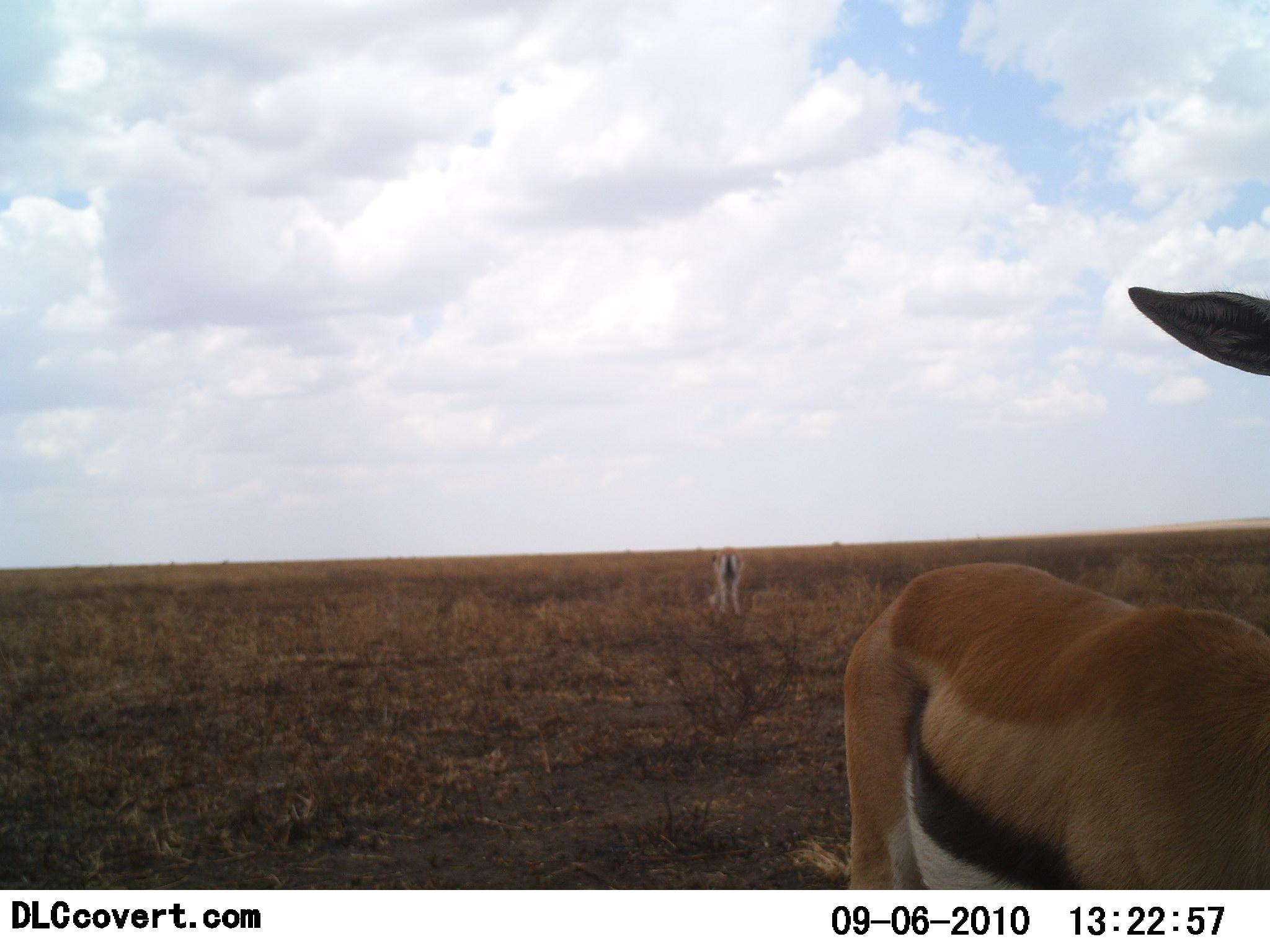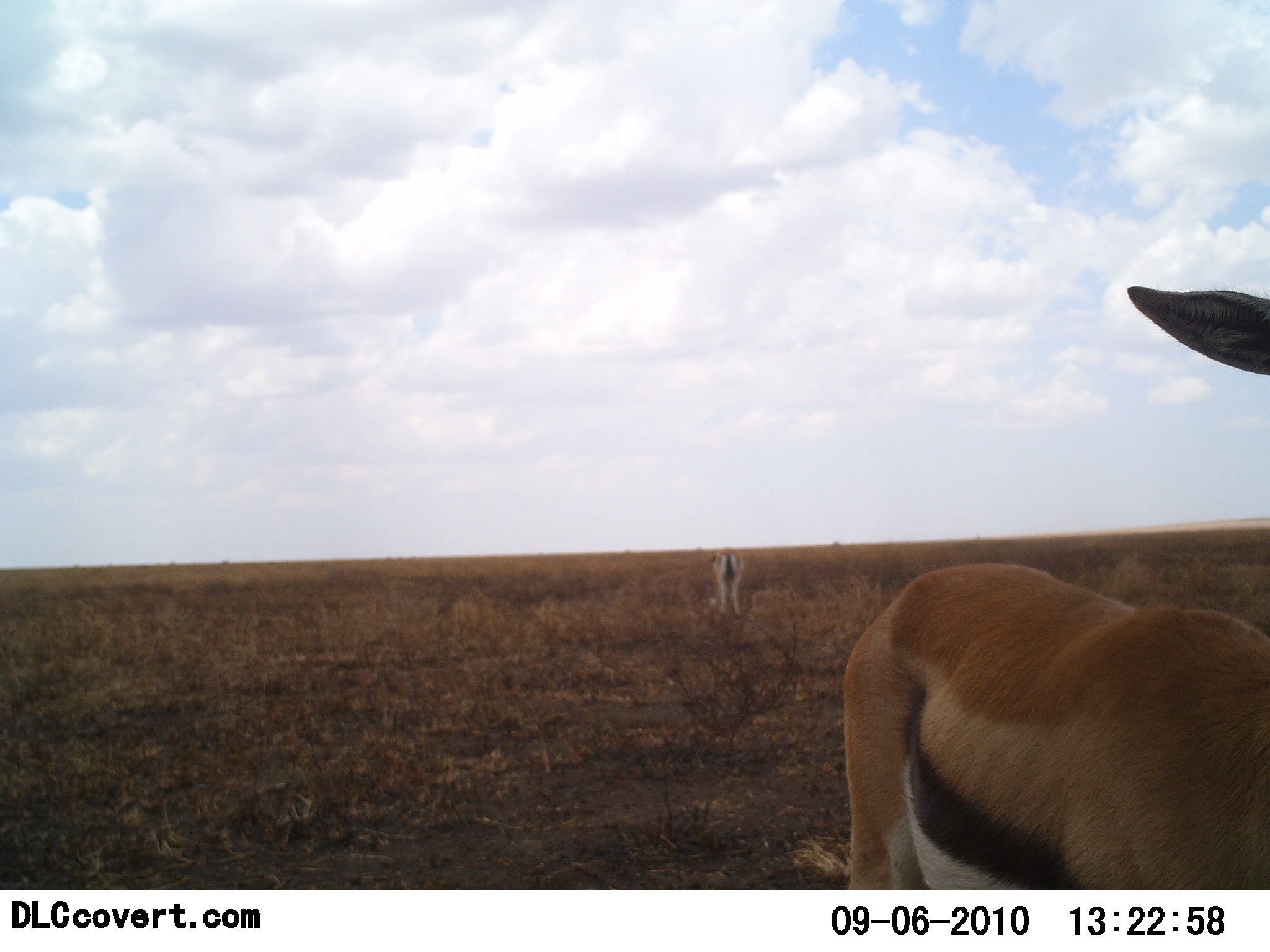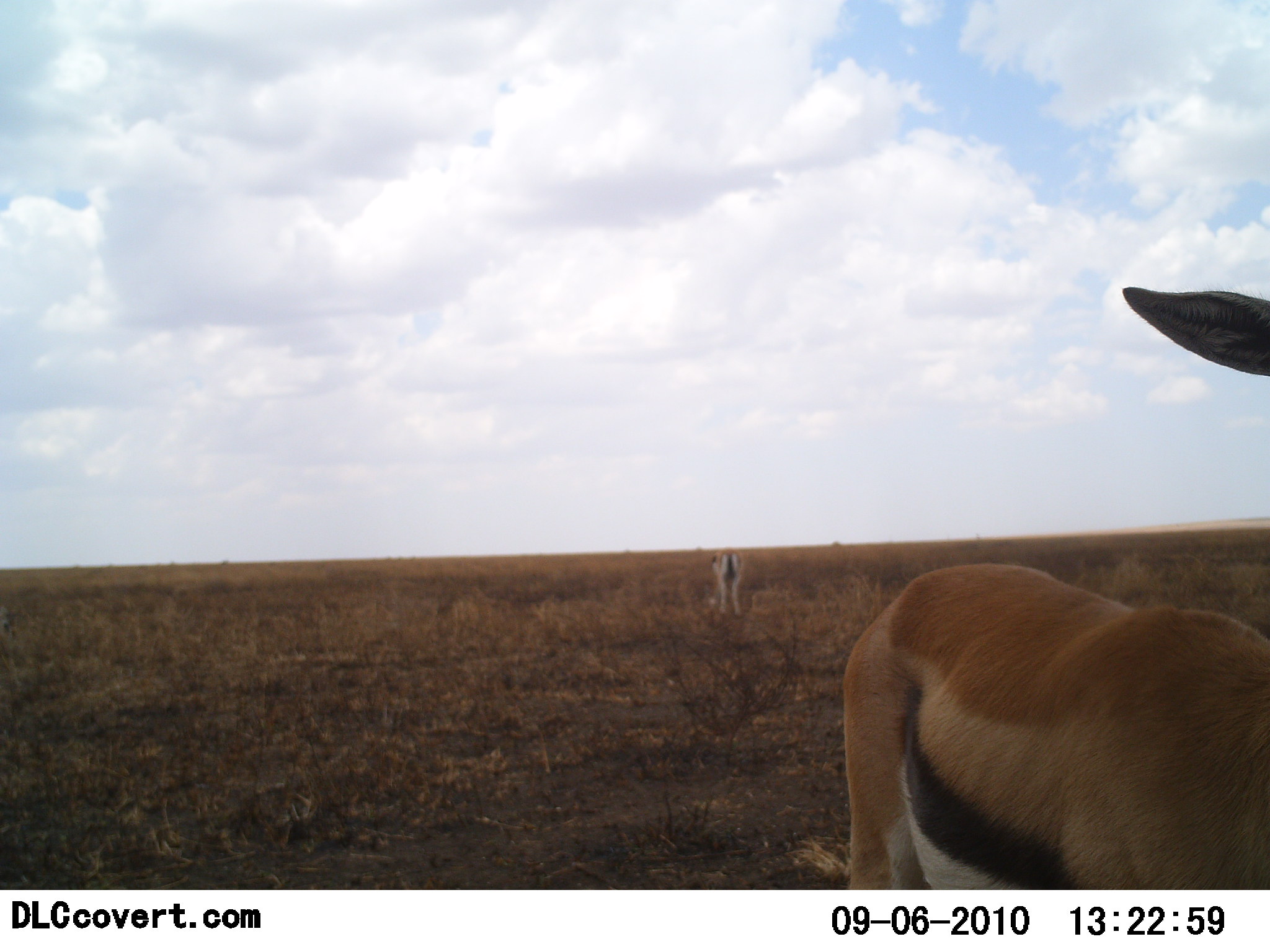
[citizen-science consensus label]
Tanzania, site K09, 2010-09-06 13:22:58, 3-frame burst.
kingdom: Animalia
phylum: Chordata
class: Mammalia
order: Artiodactyla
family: Bovidae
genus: Eudorcas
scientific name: Eudorcas thomsonii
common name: thomson's gazelle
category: gazellethomsons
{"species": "gazellethomsons (thomson's gazelle) (Eudorcas thomsonii)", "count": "2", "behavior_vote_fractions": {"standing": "94%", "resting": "0%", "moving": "0%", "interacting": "0%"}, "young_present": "0%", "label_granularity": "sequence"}